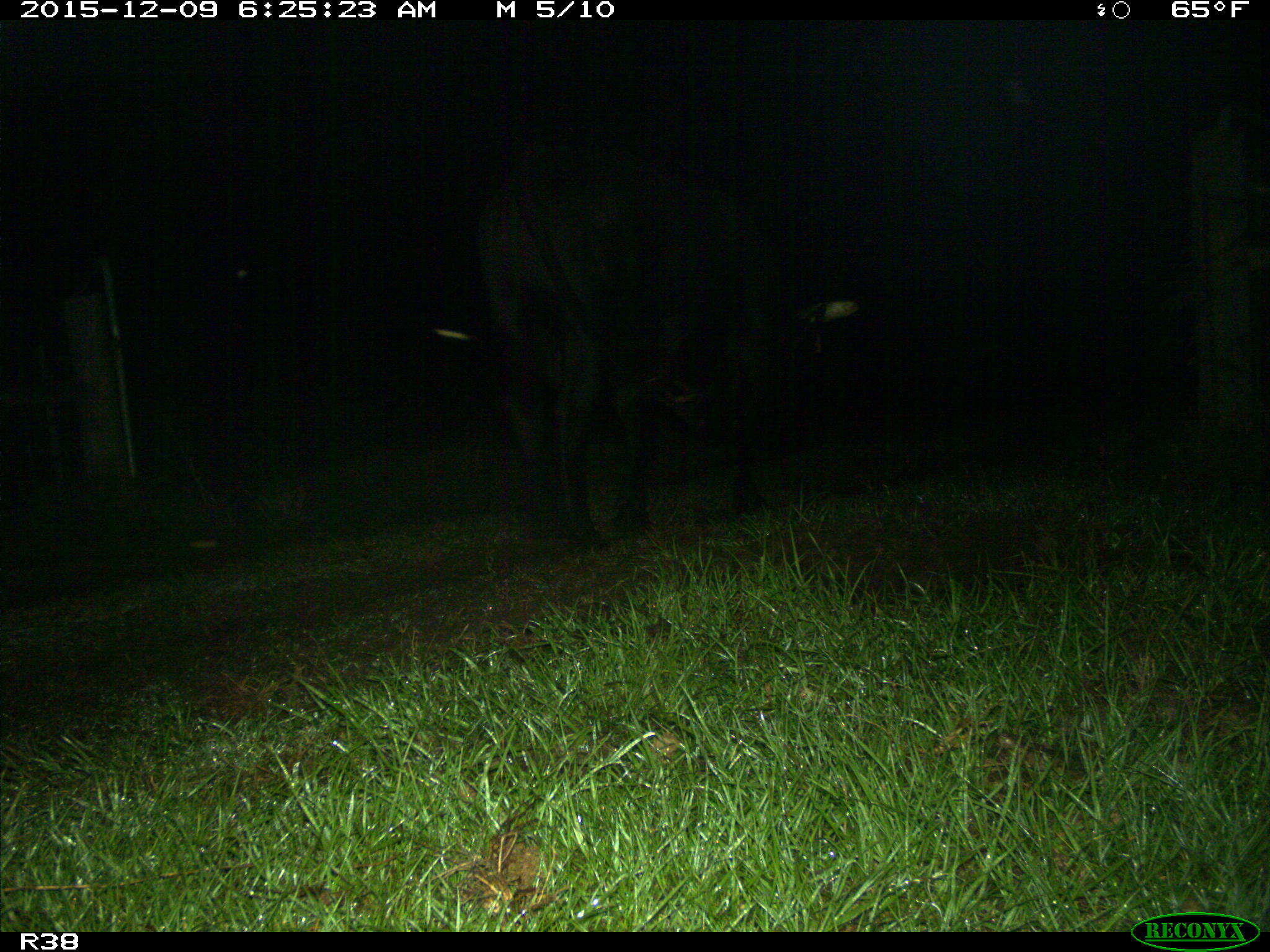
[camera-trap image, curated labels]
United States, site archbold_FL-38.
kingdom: Animalia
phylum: Chordata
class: Mammalia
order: Artiodactyla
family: Bovidae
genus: Bos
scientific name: Bos taurus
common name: domestic cow